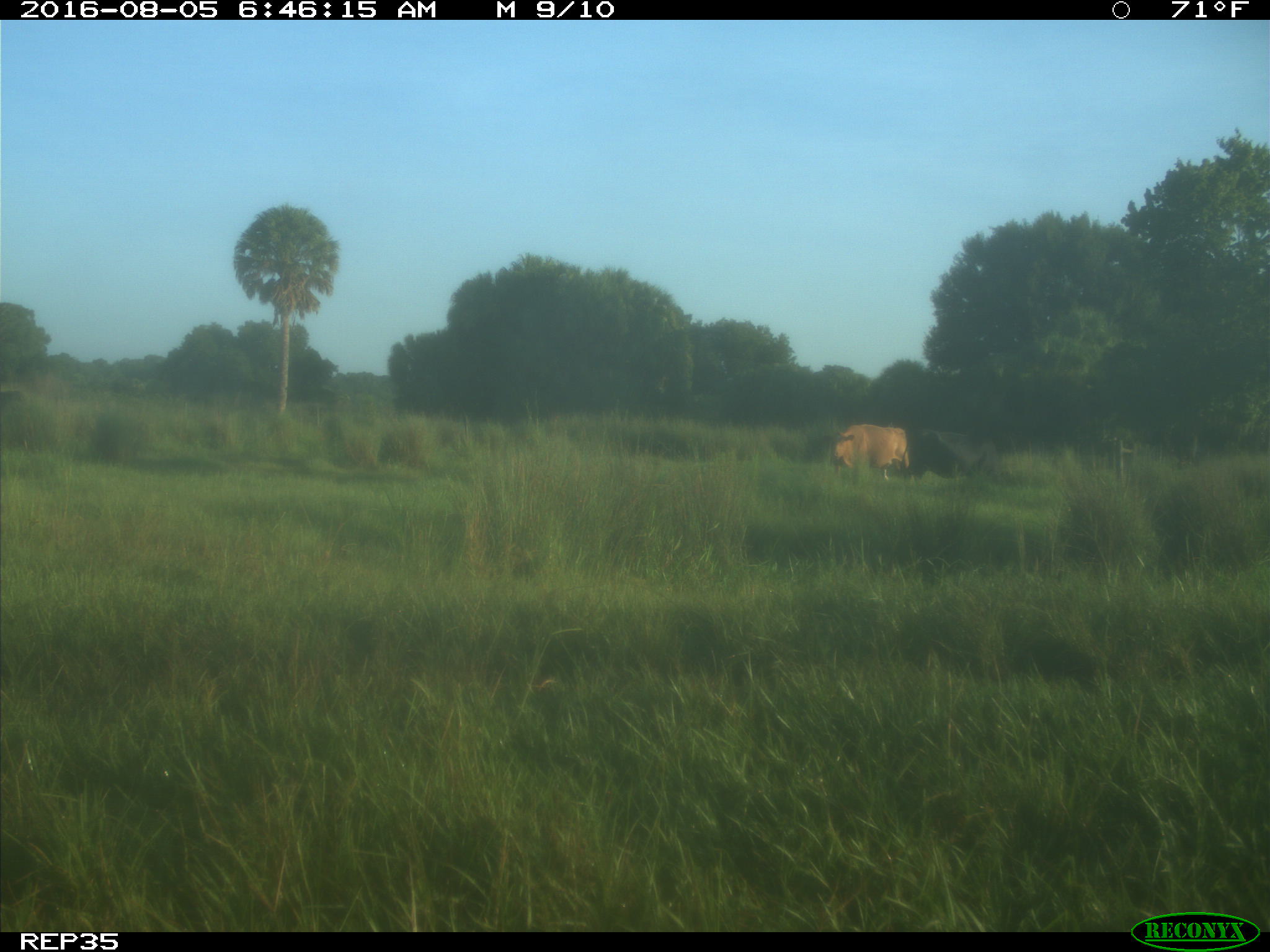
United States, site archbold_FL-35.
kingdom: Animalia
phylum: Chordata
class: Mammalia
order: Artiodactyla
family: Bovidae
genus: Bos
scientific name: Bos taurus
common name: domestic cow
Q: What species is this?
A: Bos taurus (domestic cow).